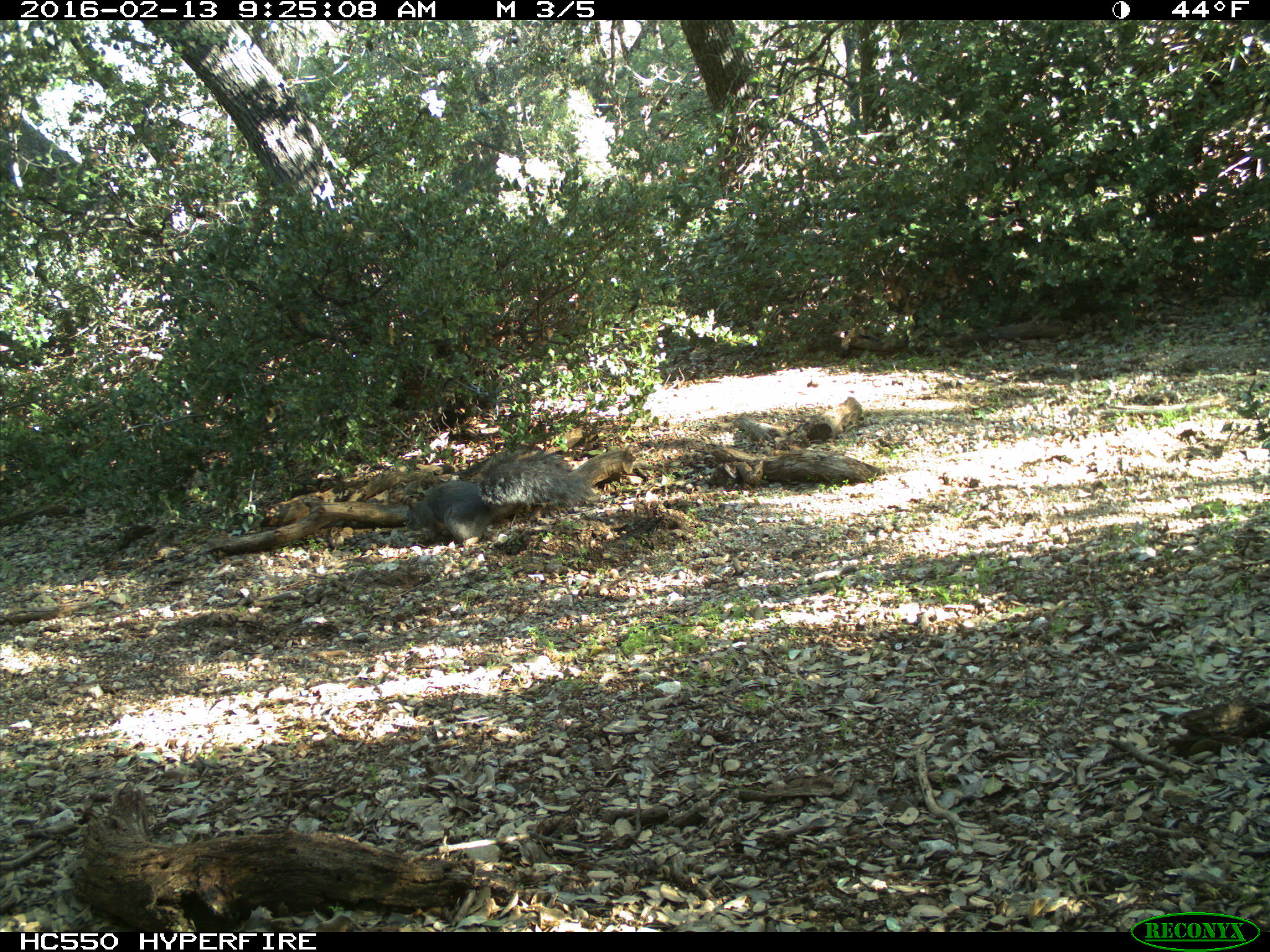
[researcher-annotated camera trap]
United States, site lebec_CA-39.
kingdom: Animalia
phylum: Chordata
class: Mammalia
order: Rodentia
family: Sciuridae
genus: Sciurus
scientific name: Sciurus carolinensis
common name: eastern gray squirrel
Sciurus carolinensis (eastern gray squirrel).